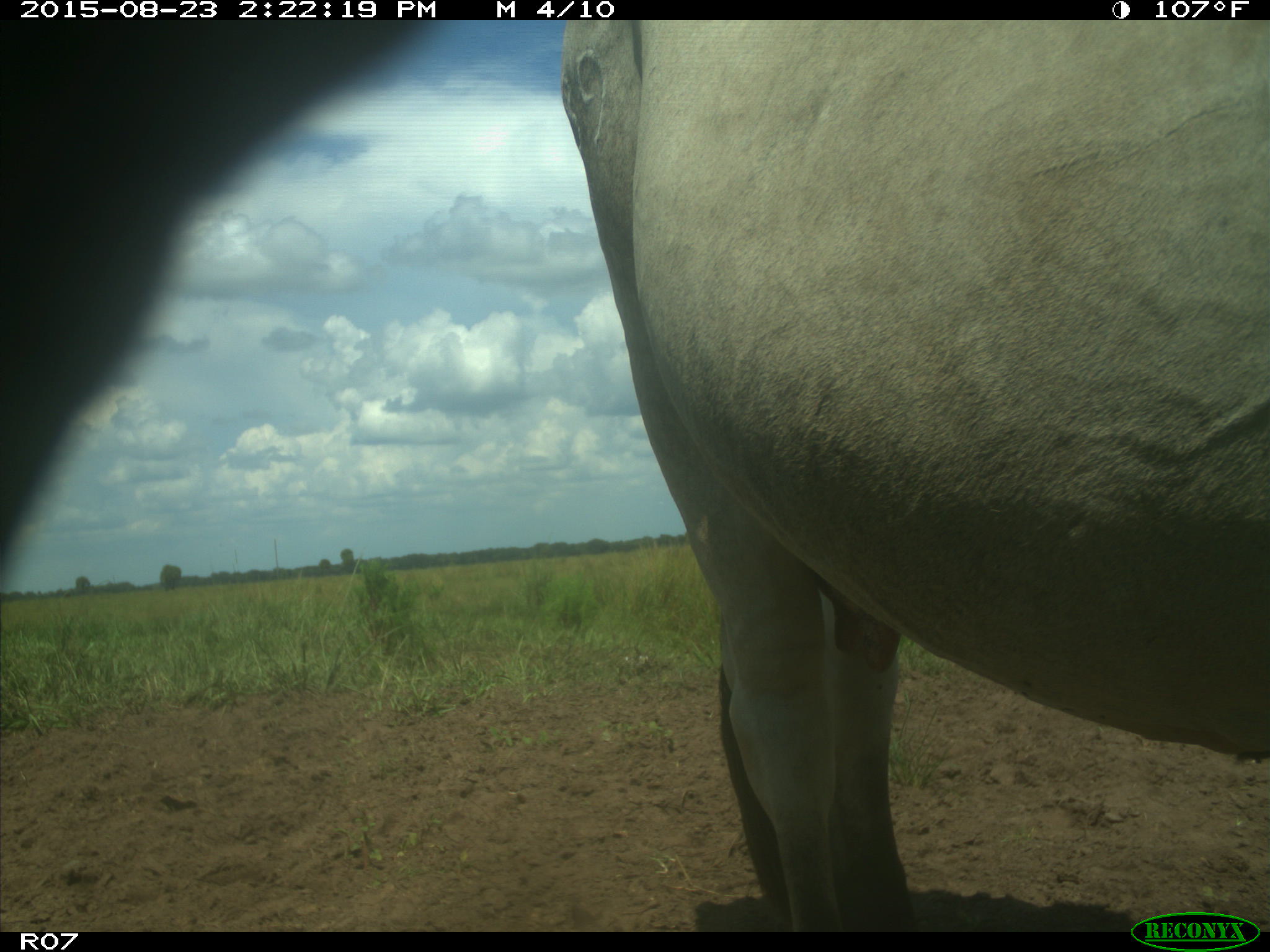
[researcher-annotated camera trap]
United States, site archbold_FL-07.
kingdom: Animalia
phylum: Chordata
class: Mammalia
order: Artiodactyla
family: Bovidae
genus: Bos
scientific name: Bos taurus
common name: domestic cow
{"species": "Bos taurus (domestic cow)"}